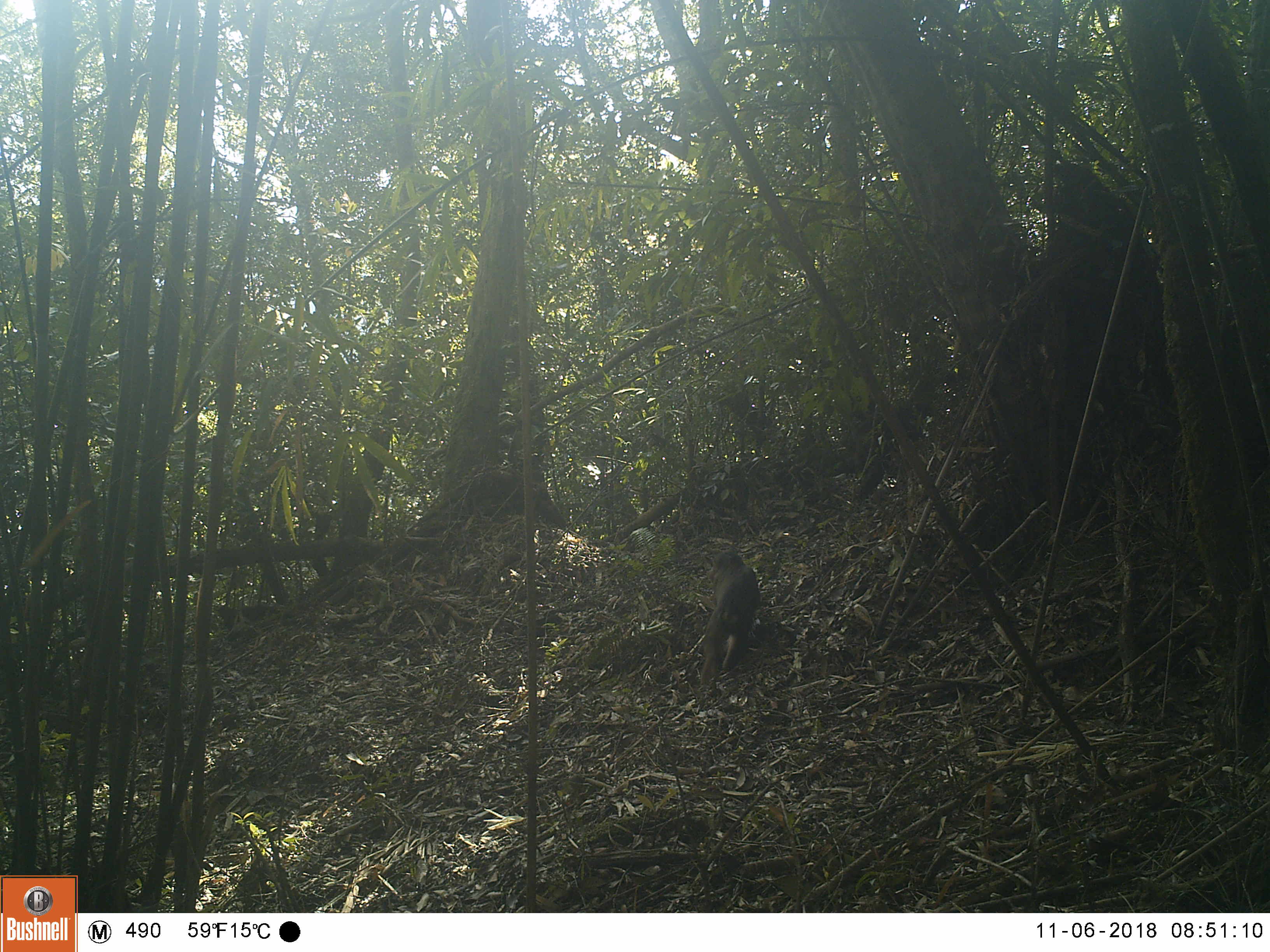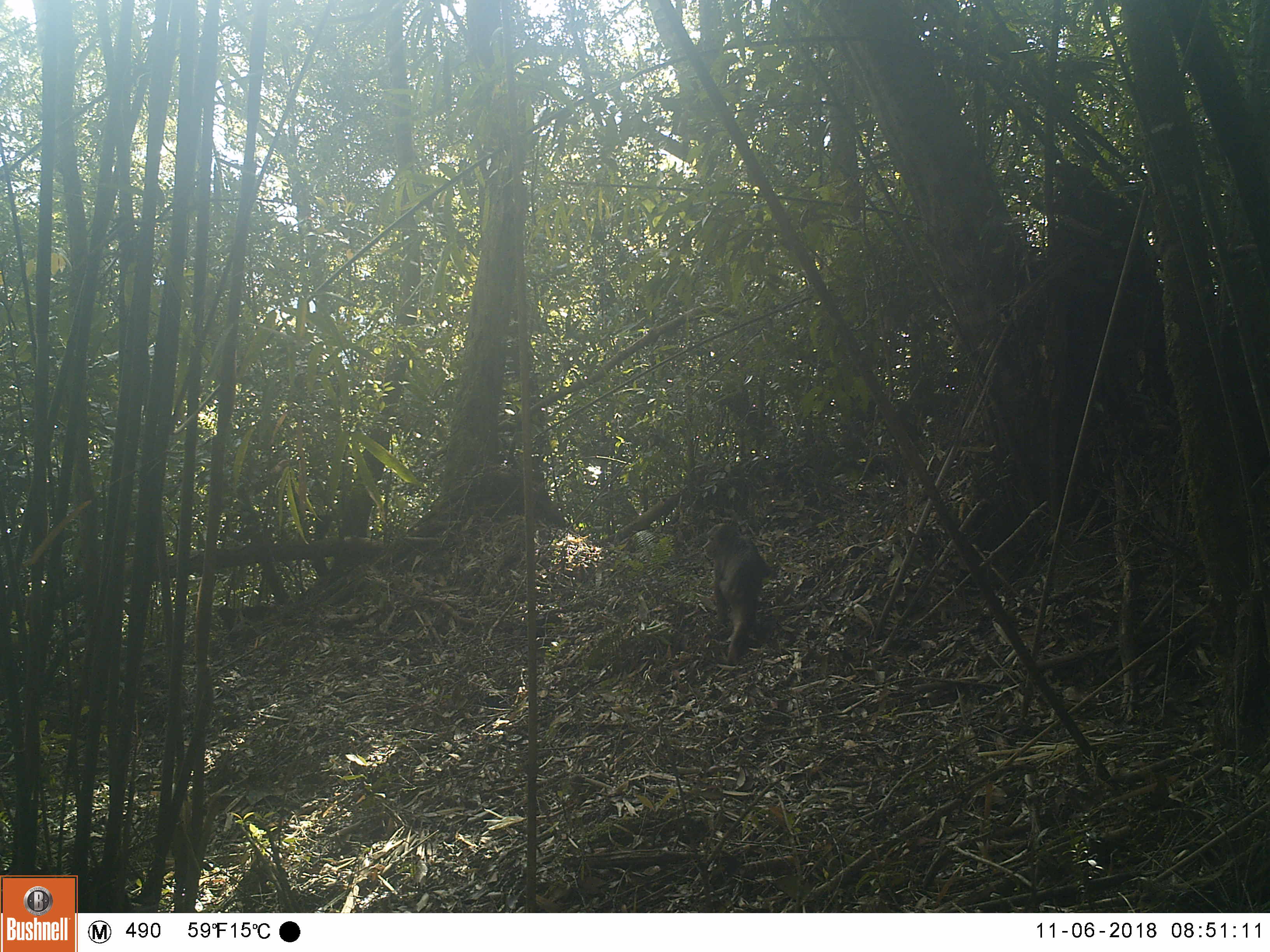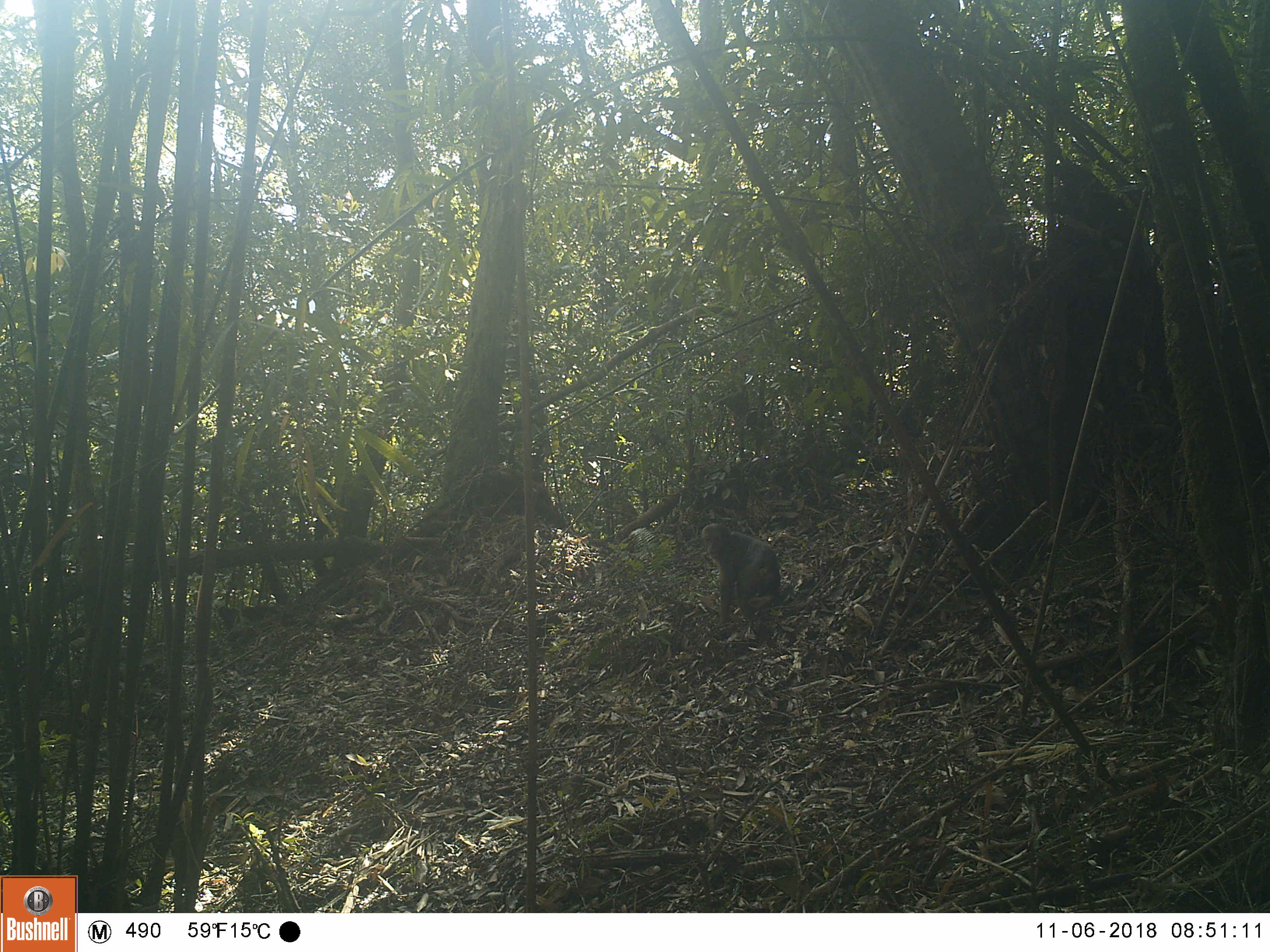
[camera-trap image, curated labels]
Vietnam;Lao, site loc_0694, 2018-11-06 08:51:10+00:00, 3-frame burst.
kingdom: Animalia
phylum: Chordata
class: Mammalia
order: Primates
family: Cercopithecidae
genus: Macaca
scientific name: Macaca arctoides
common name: stump-tailed macaque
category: stump tailed macaque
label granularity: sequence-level